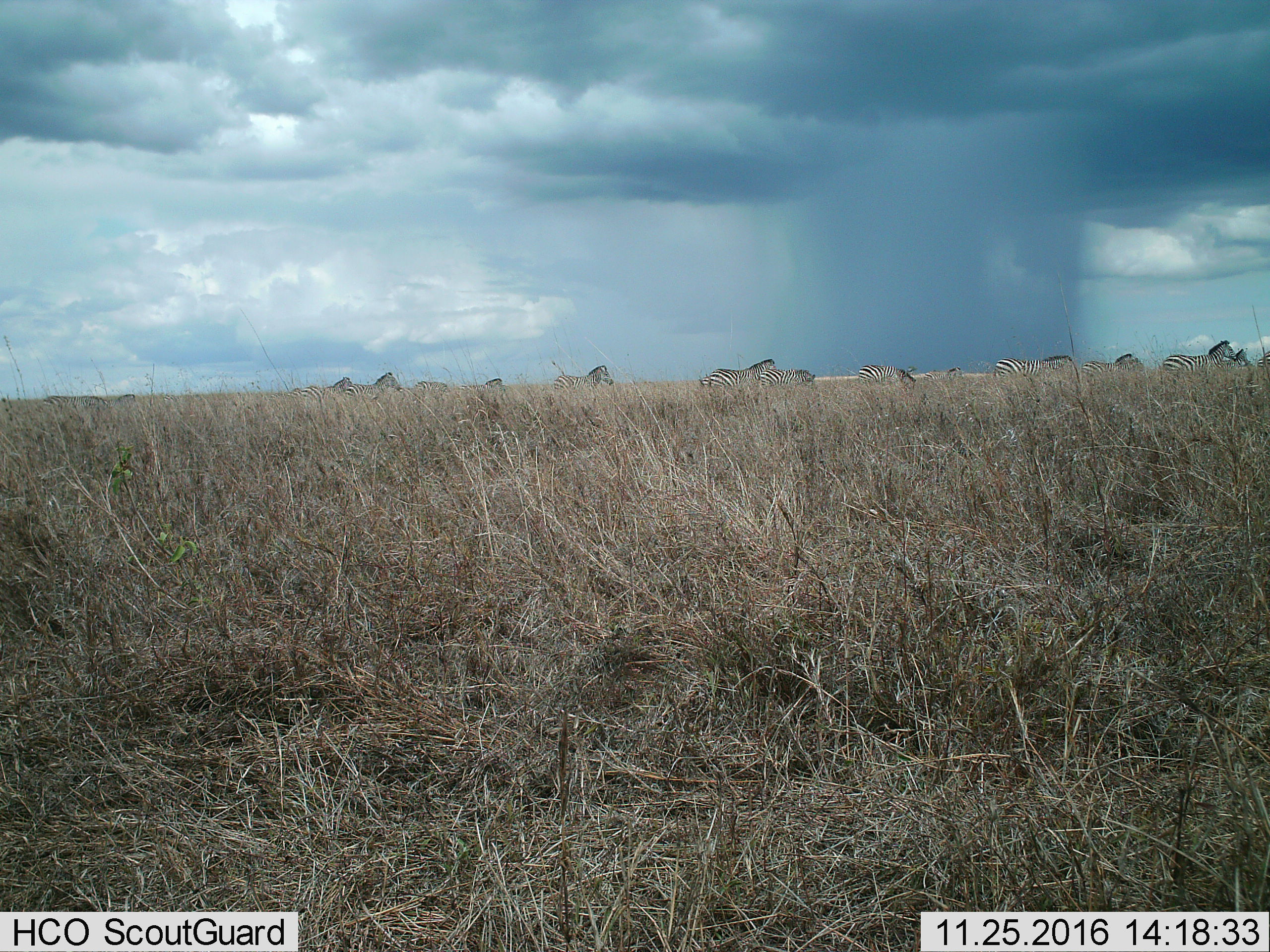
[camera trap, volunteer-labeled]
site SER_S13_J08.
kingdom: Animalia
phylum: Chordata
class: Mammalia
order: Perissodactyla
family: Equidae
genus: Equus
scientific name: Equus quagga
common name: plains zebra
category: zebraplains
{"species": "zebraplains (plains zebra) (Equus quagga)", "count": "11-50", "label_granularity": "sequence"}